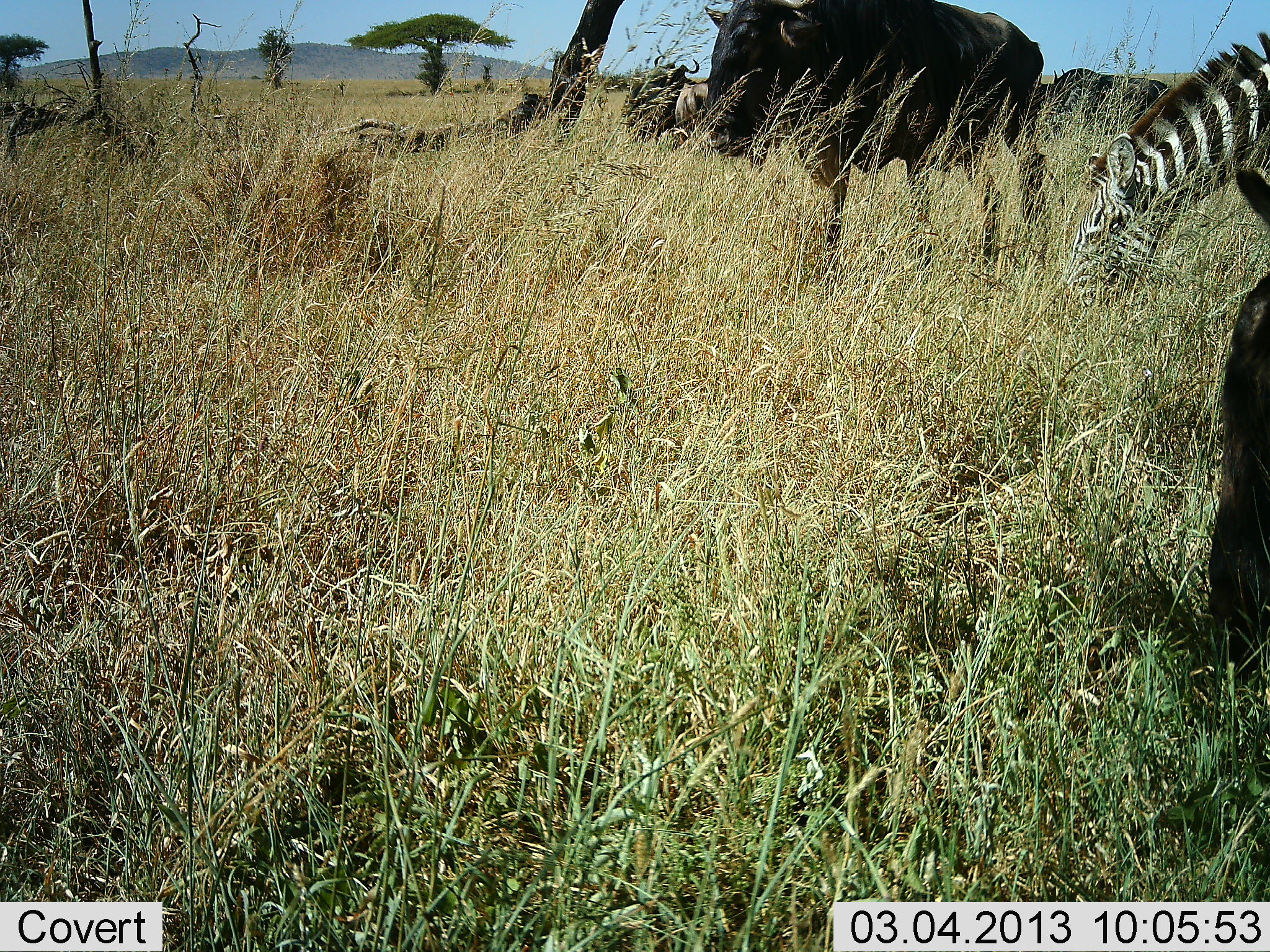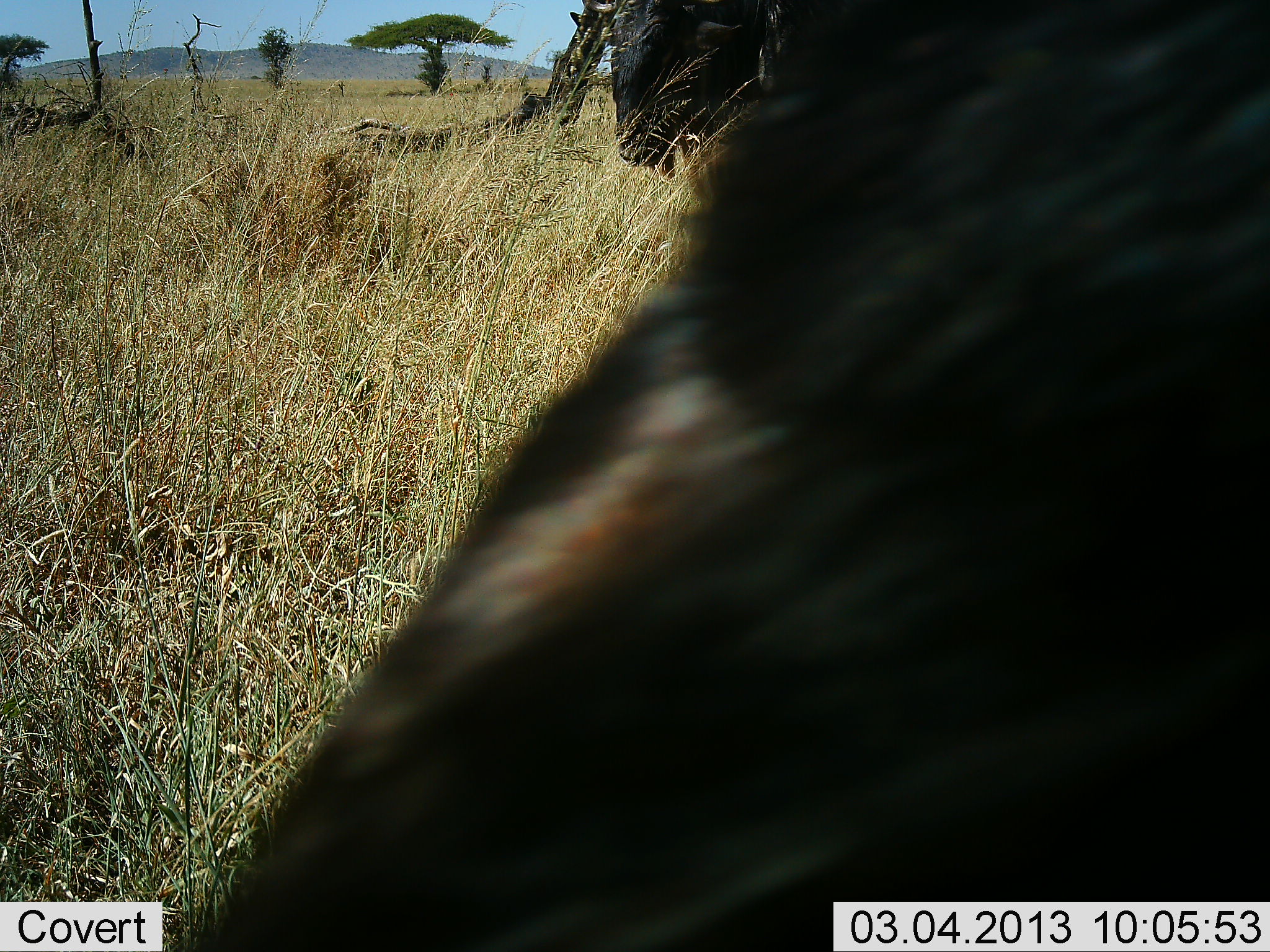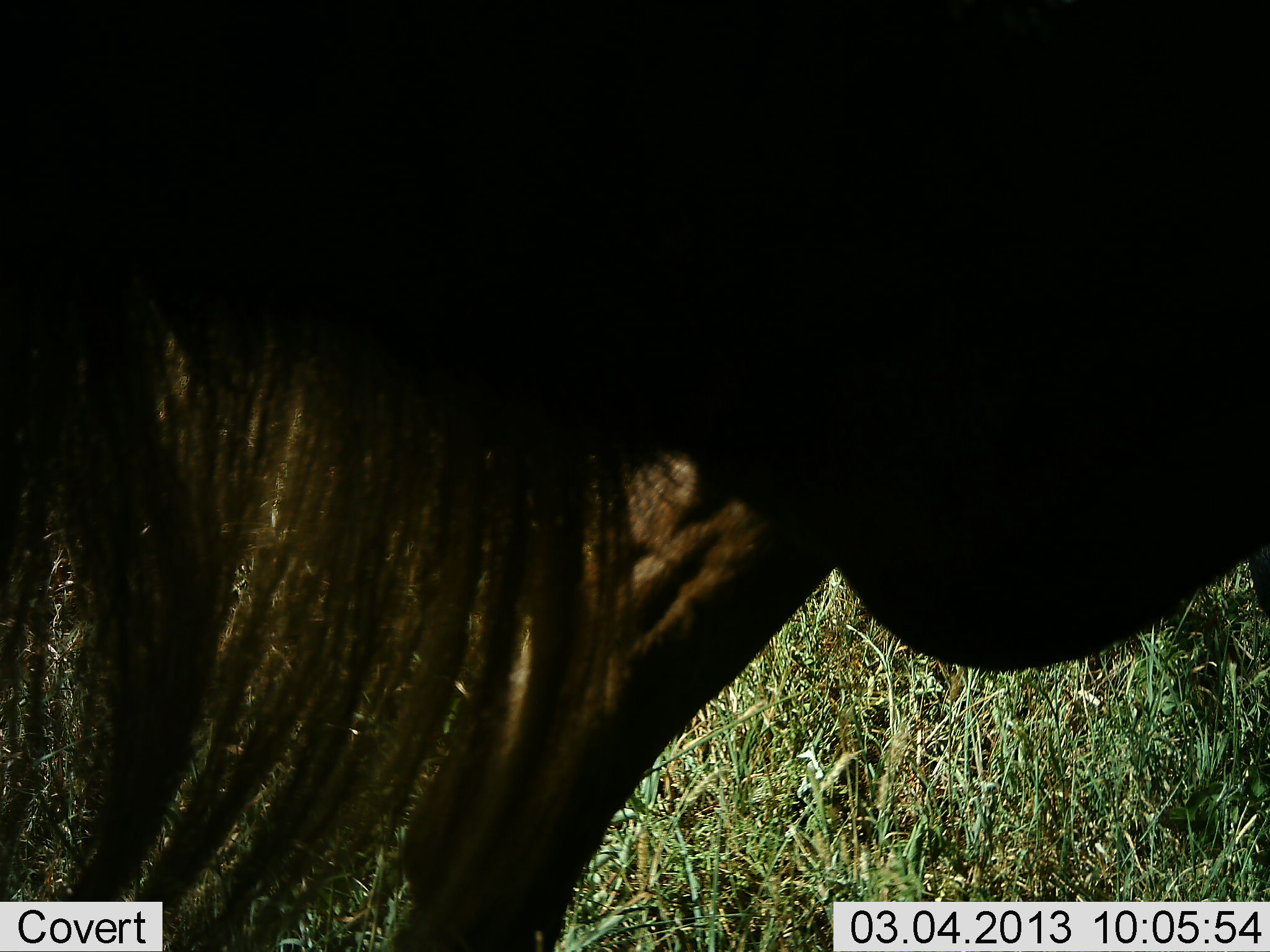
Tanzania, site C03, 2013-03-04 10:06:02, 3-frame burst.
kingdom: Animalia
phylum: Chordata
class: Mammalia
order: Artiodactyla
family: Bovidae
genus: Connochaetes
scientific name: Connochaetes taurinus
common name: blue wildebeest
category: wildebeest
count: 4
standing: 26%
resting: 18%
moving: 79%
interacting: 3%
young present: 0%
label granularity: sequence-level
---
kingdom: Animalia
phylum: Chordata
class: Mammalia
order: Perissodactyla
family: Equidae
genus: Equus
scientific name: Equus quagga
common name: plains zebra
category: zebra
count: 1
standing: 17%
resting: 0%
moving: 0%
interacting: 0%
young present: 0%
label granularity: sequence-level